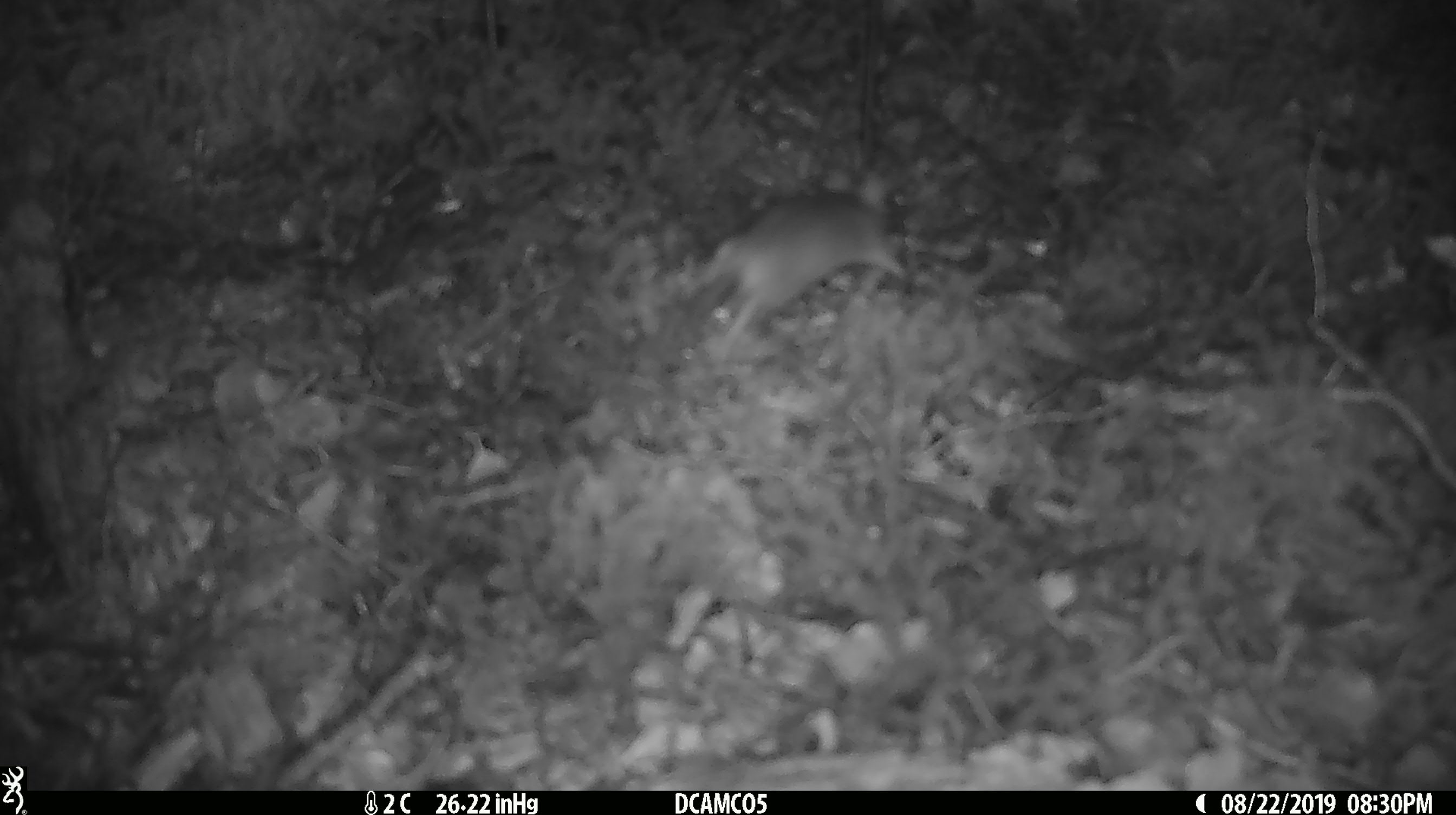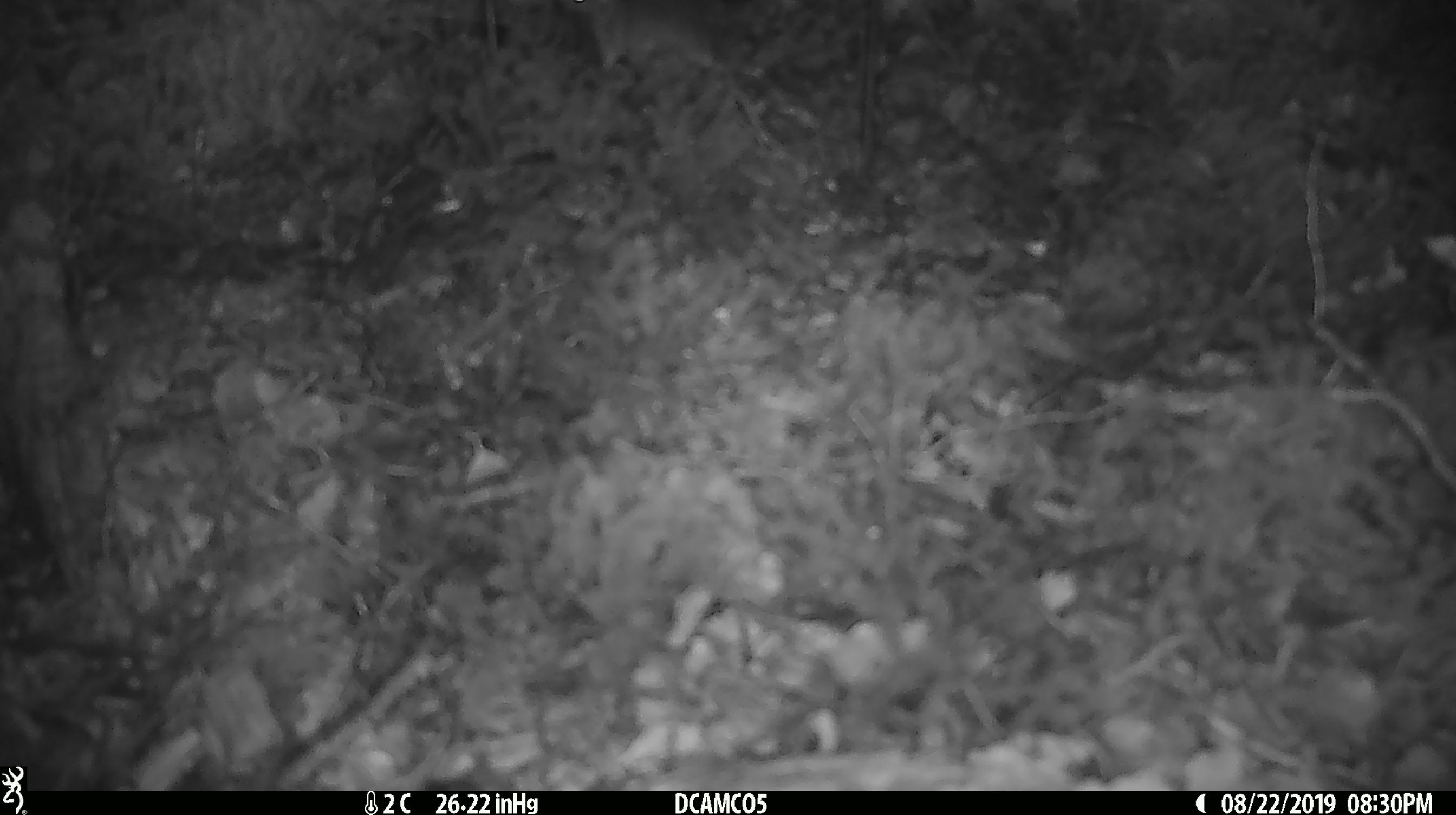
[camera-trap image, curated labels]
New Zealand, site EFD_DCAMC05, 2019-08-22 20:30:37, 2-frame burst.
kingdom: Animalia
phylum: Chordata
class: Mammalia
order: Rodentia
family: Muridae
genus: Mus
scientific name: Mus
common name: mouse